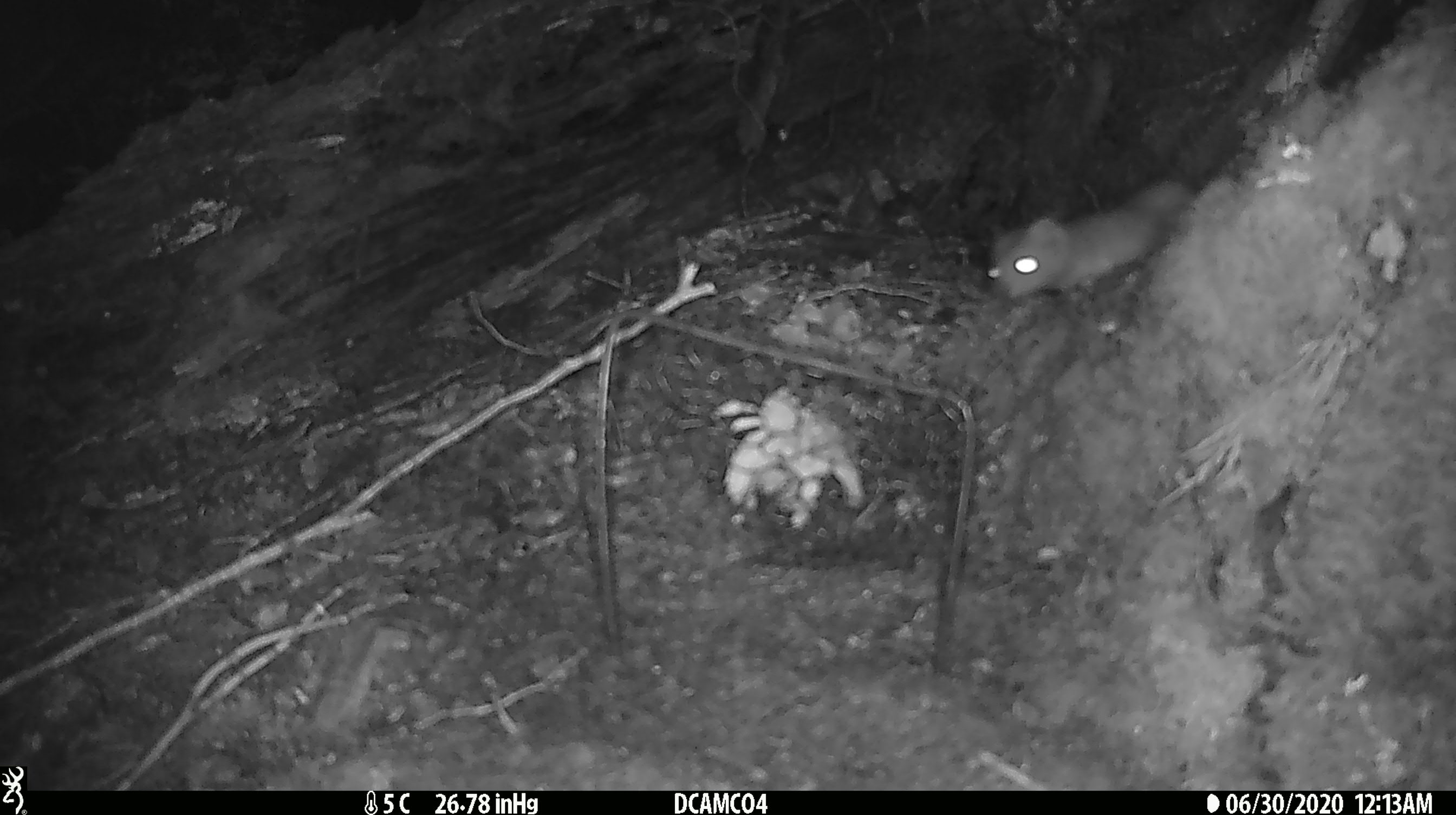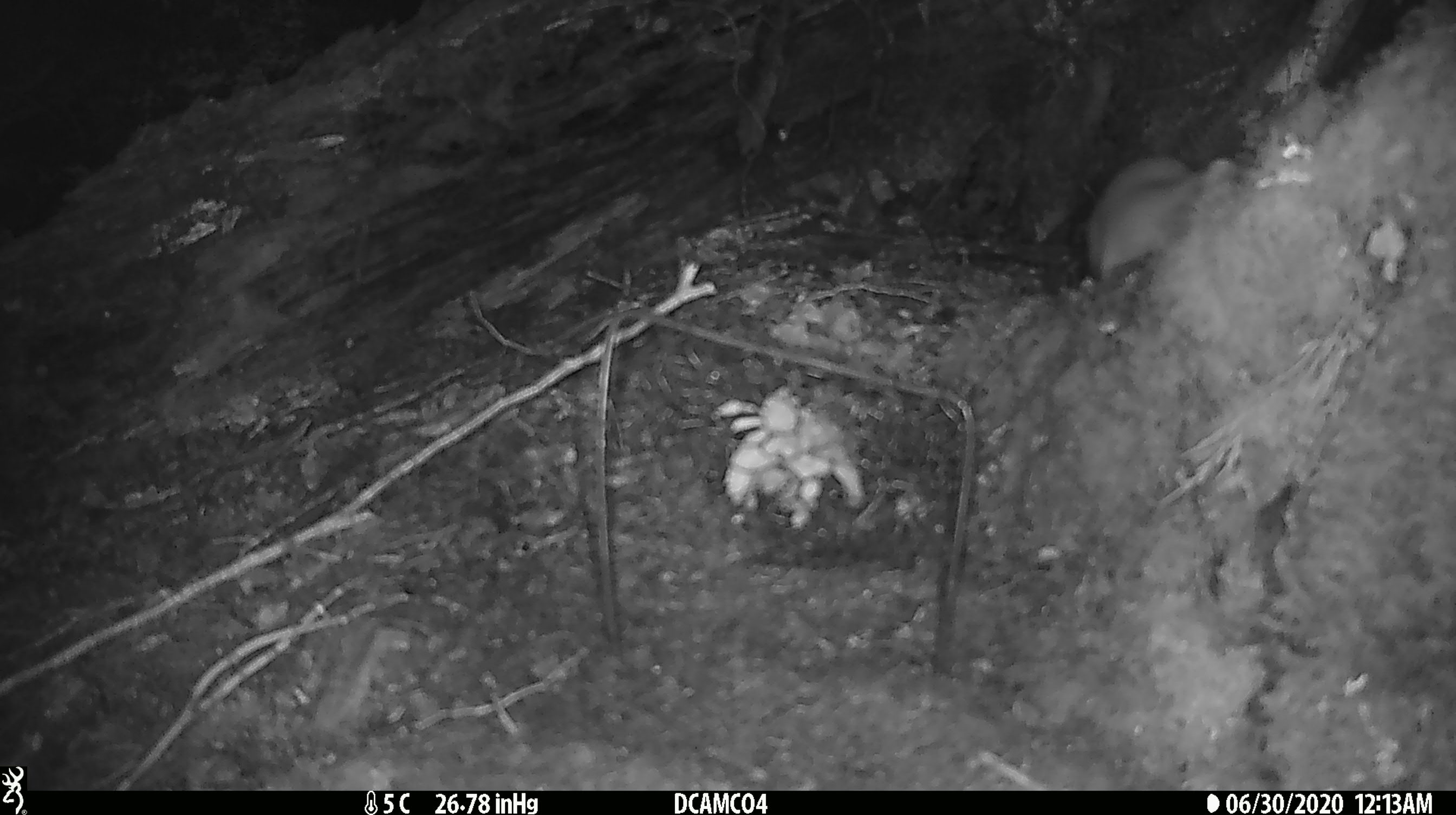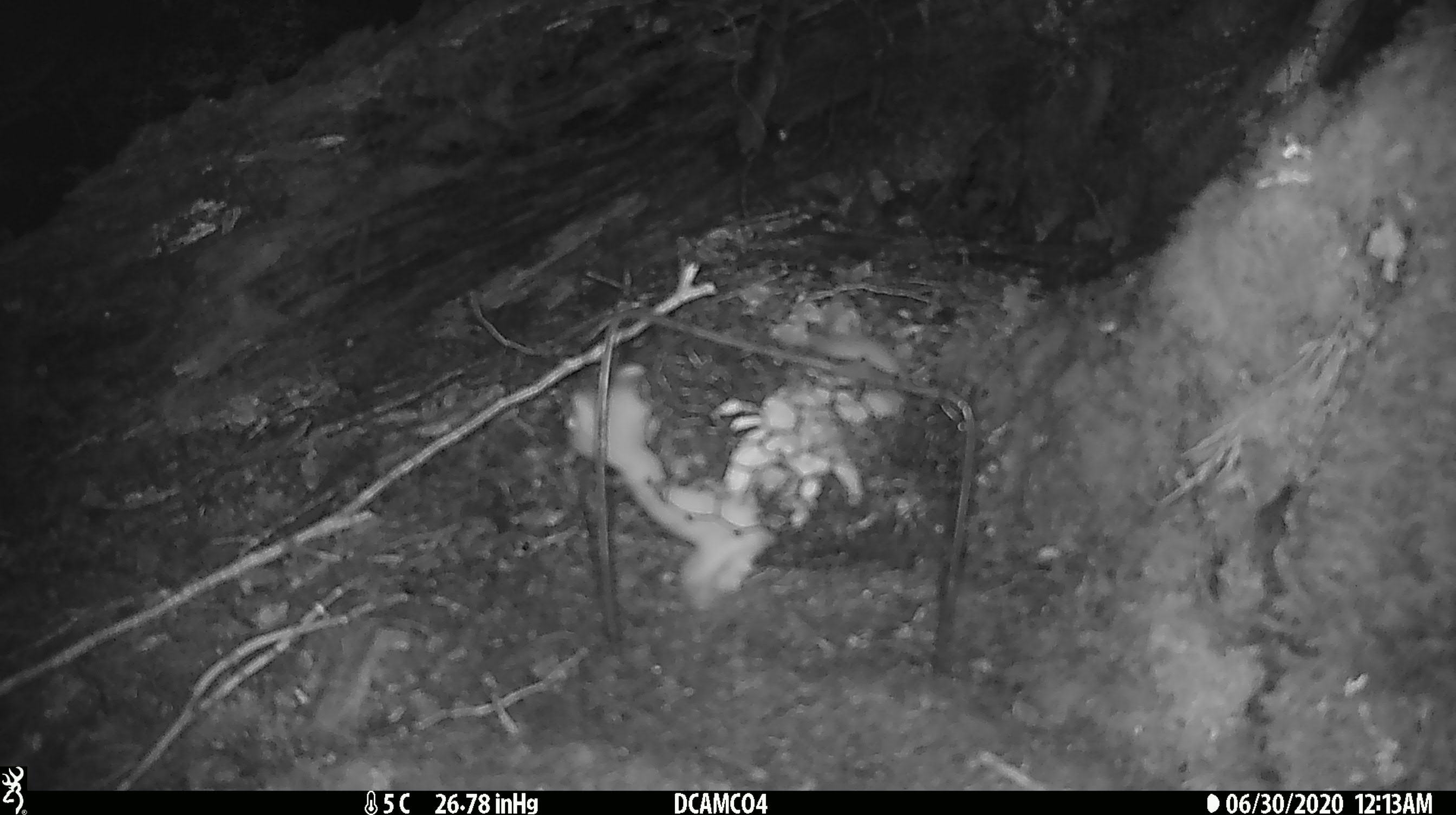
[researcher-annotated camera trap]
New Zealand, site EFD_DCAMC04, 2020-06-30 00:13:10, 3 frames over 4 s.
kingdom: Animalia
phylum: Chordata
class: Mammalia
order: Carnivora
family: Mustelidae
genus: Mustela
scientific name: Mustela erminea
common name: stoat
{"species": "stoat (Mustela erminea)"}